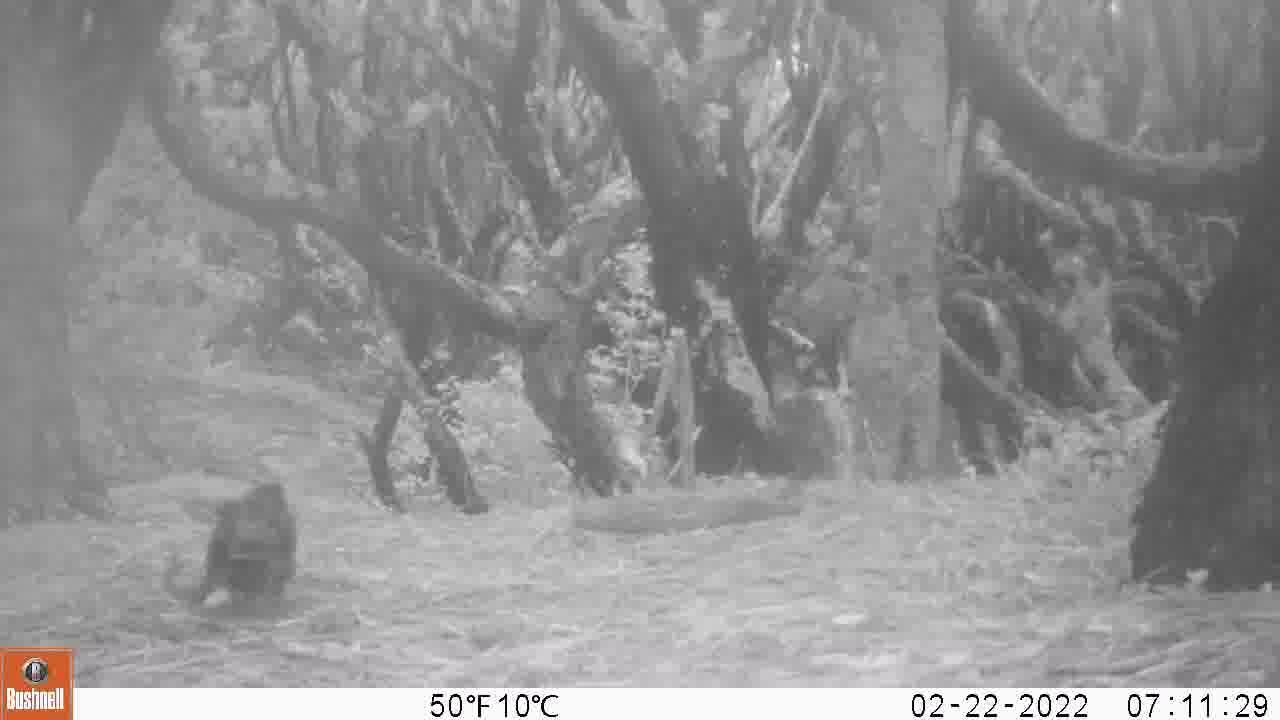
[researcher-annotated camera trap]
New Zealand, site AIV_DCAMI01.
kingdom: Animalia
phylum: Chordata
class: Aves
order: Passeriformes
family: Turdidae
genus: Turdus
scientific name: Turdus merula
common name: eurasian blackbird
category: blackbird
Blackbird (eurasian blackbird) (Turdus merula).